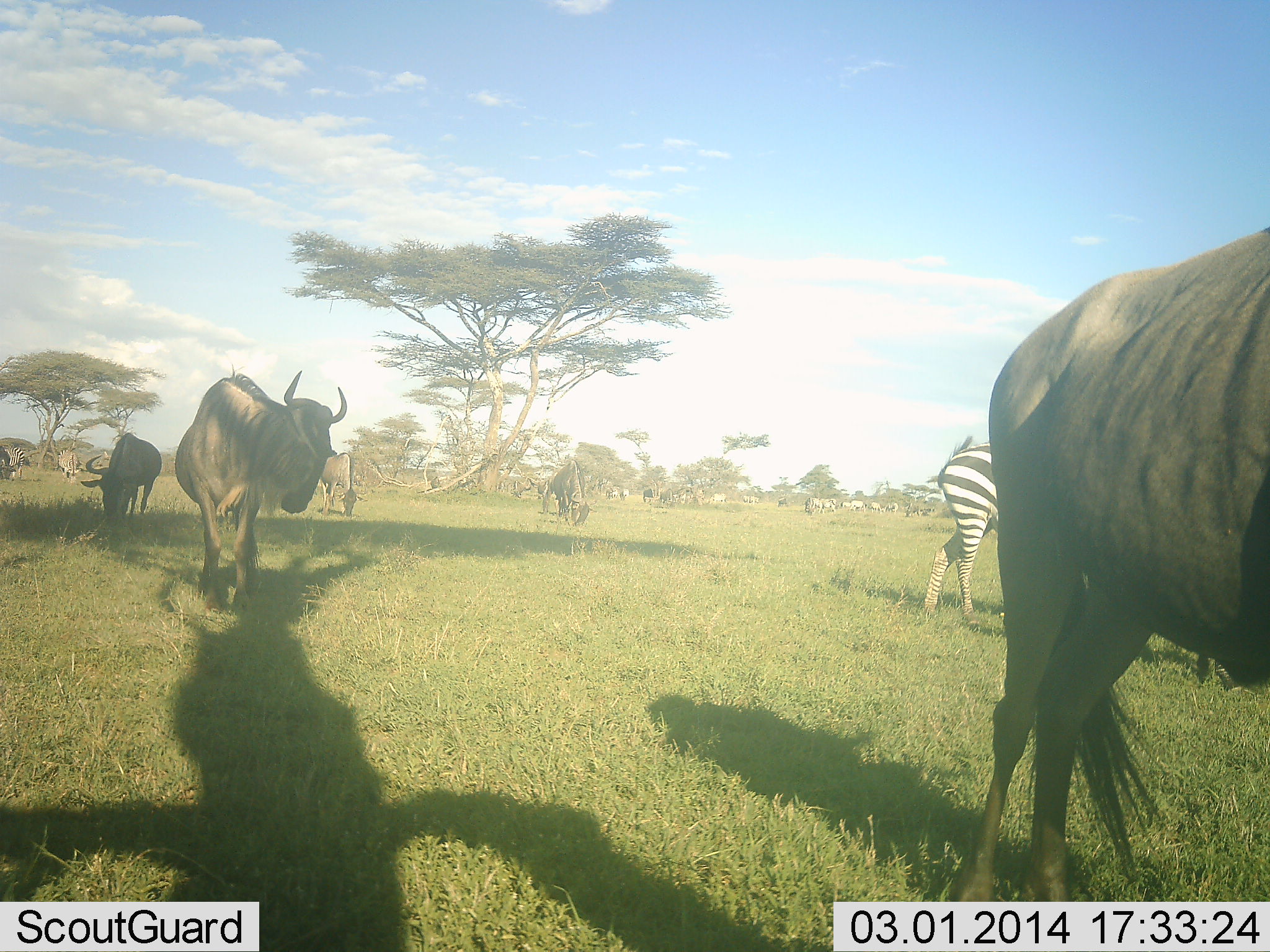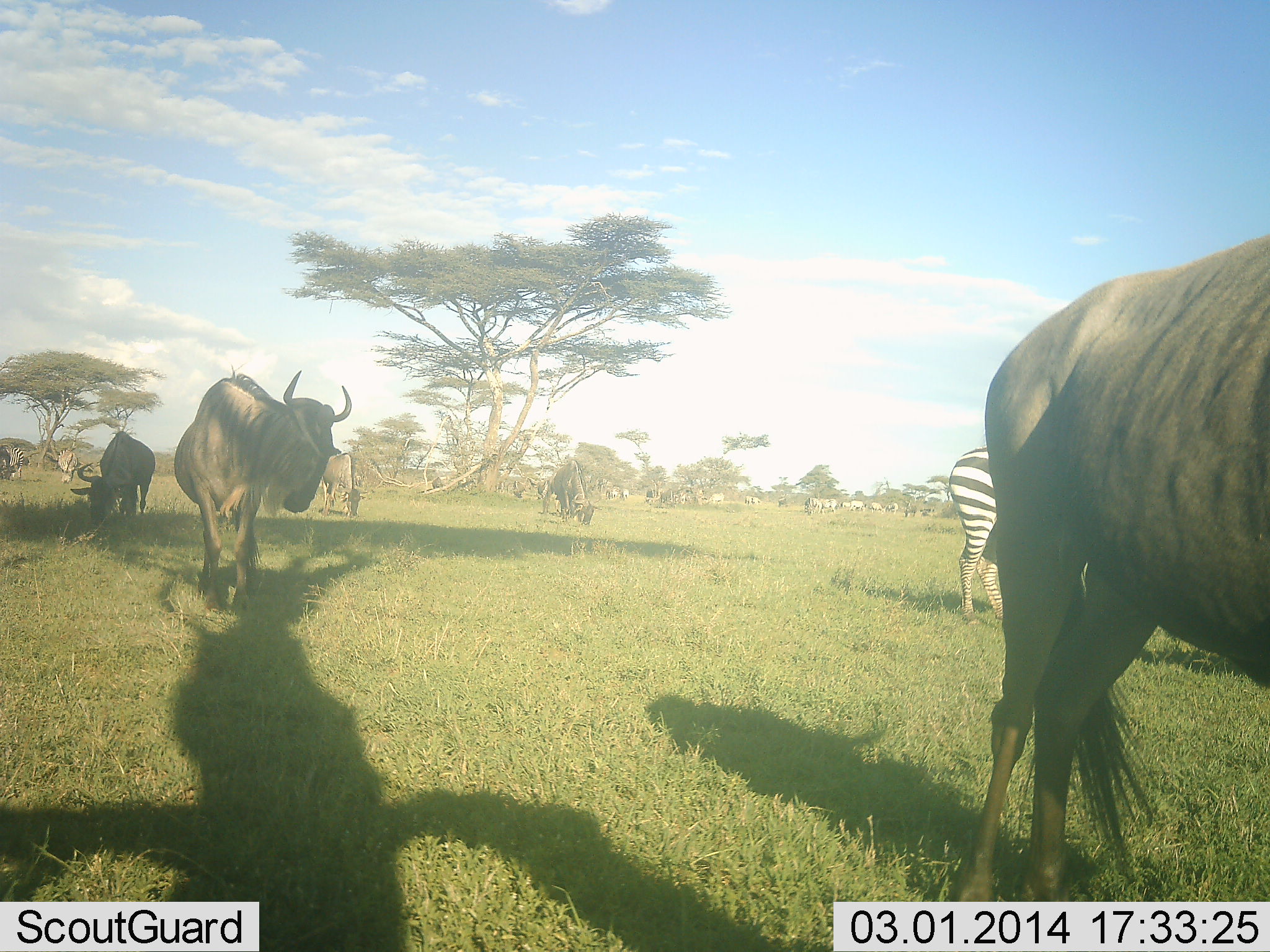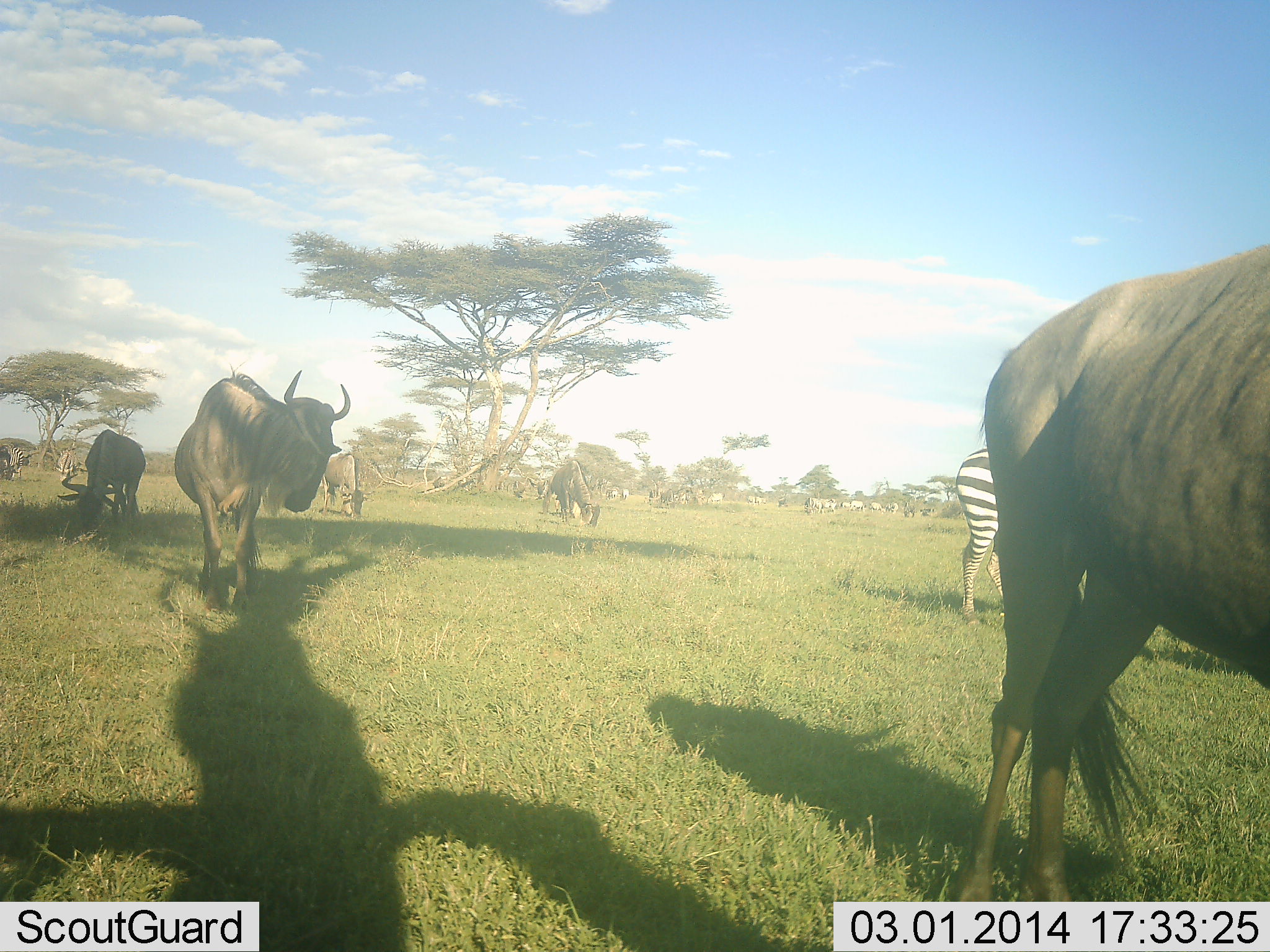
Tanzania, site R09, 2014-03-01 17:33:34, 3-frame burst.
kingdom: Animalia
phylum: Chordata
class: Mammalia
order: Artiodactyla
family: Bovidae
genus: Connochaetes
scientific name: Connochaetes taurinus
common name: blue wildebeest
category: wildebeest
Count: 6.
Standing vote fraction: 60%.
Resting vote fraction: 0%.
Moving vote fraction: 20%.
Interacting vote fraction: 0%.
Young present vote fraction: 0%.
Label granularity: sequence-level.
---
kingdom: Animalia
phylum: Chordata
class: Mammalia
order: Perissodactyla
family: Equidae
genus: Equus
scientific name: Equus quagga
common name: plains zebra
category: zebra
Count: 1.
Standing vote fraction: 45%.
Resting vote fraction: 0%.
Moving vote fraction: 9%.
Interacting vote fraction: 0%.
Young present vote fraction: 0%.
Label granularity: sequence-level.